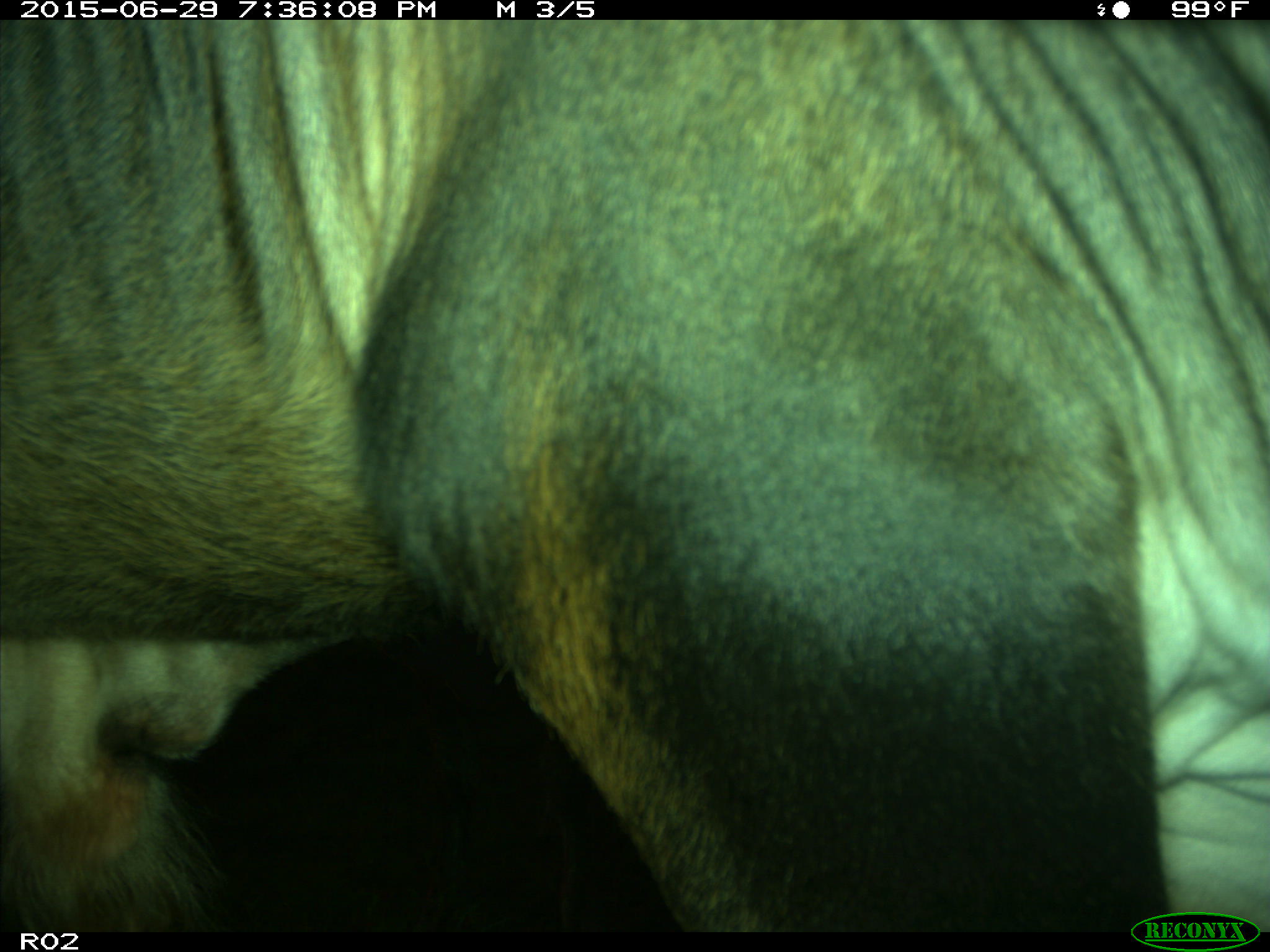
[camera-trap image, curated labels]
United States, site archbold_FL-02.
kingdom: Animalia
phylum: Chordata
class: Mammalia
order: Artiodactyla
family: Bovidae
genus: Bos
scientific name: Bos taurus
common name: domestic cow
Bos taurus (domestic cow).